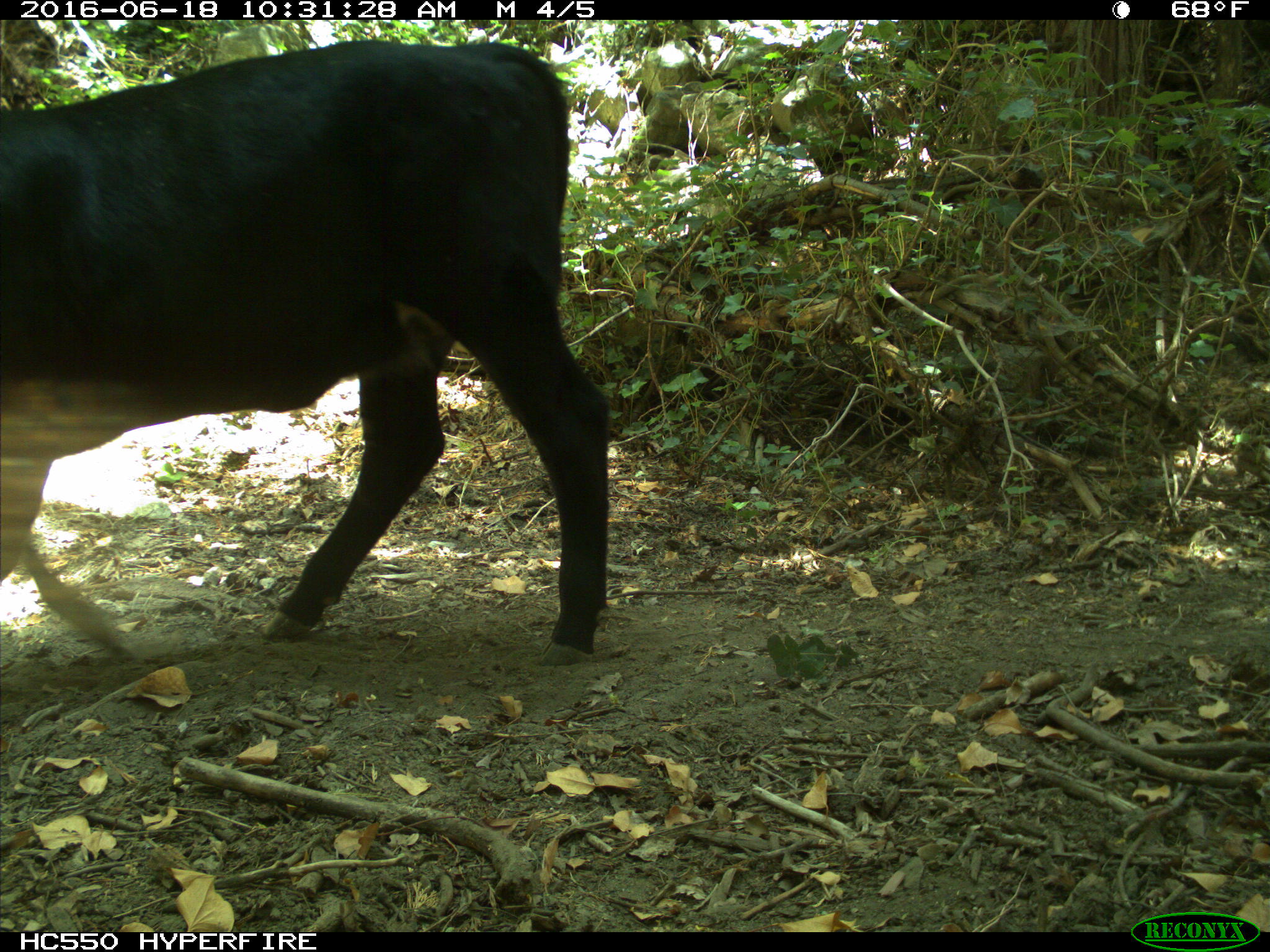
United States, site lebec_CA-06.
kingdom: Animalia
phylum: Chordata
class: Mammalia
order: Artiodactyla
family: Bovidae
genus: Bos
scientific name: Bos taurus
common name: domestic cow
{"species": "Bos taurus (domestic cow)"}